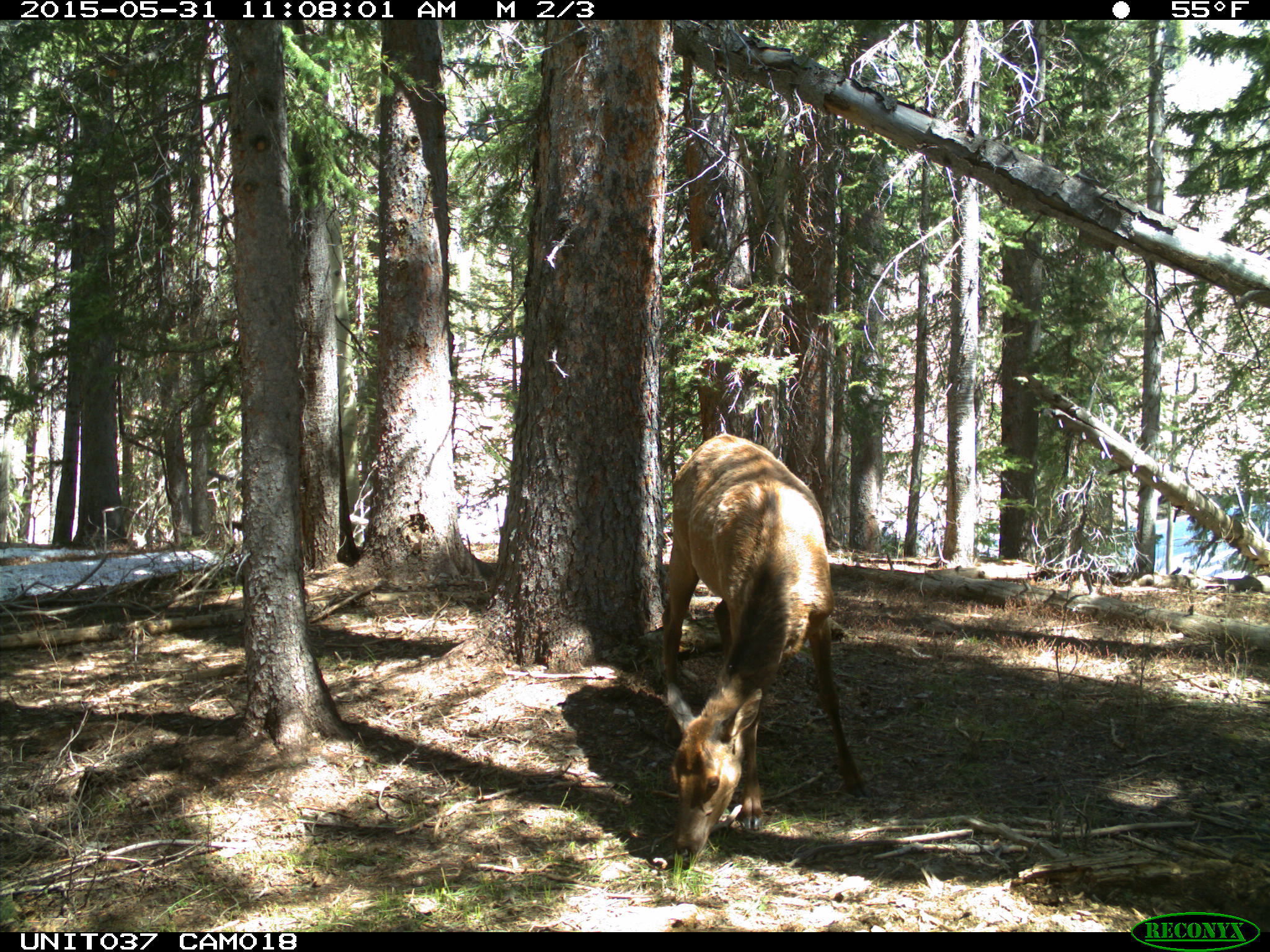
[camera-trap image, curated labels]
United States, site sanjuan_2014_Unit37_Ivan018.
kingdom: Animalia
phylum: Chordata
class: Mammalia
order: Artiodactyla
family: Cervidae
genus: Cervus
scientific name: Cervus elaphus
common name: red deer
Cervus elaphus (red deer).